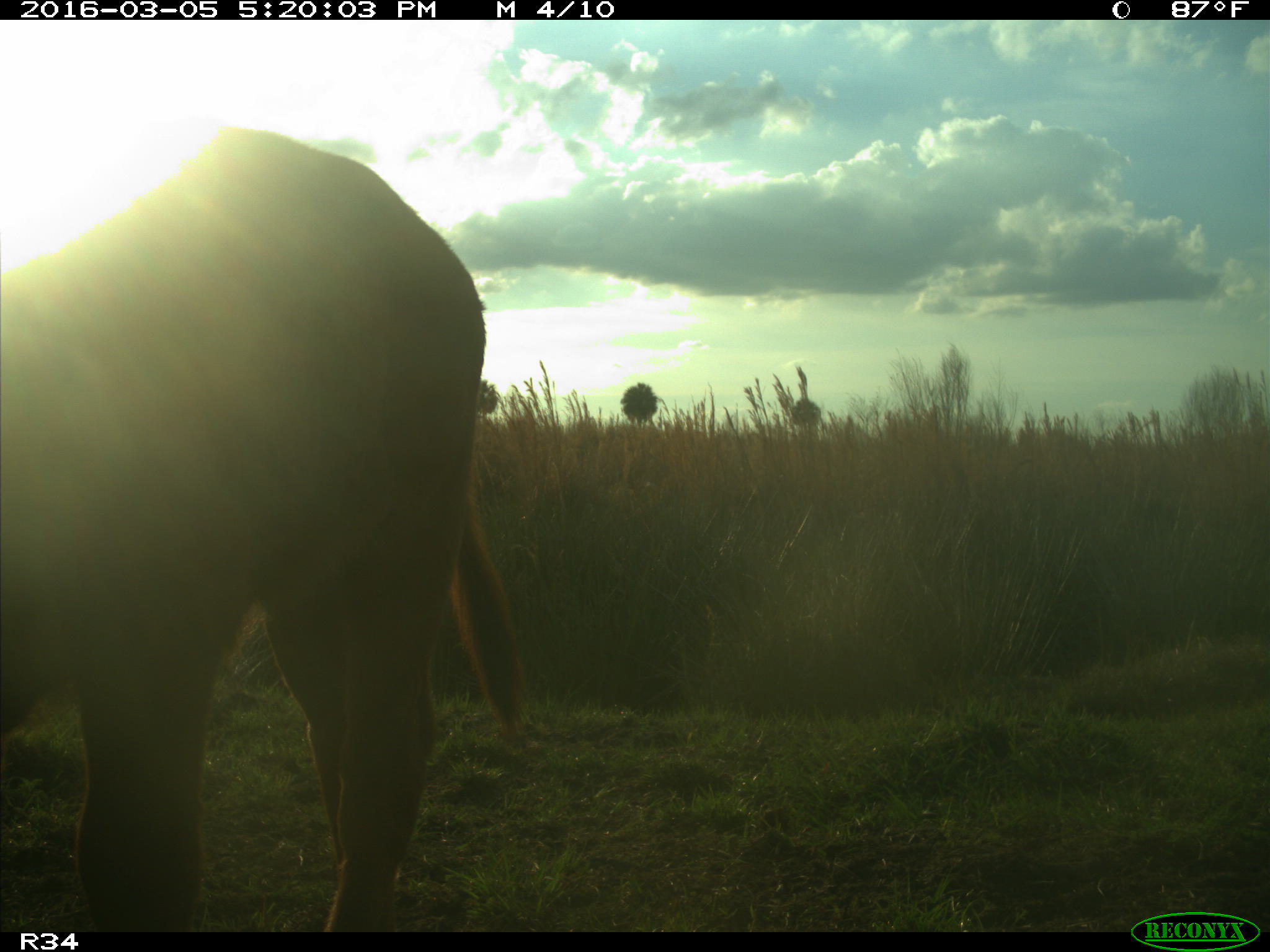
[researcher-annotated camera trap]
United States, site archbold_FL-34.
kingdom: Animalia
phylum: Chordata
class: Mammalia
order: Artiodactyla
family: Bovidae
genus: Bos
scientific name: Bos taurus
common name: domestic cow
Bos taurus (domestic cow).